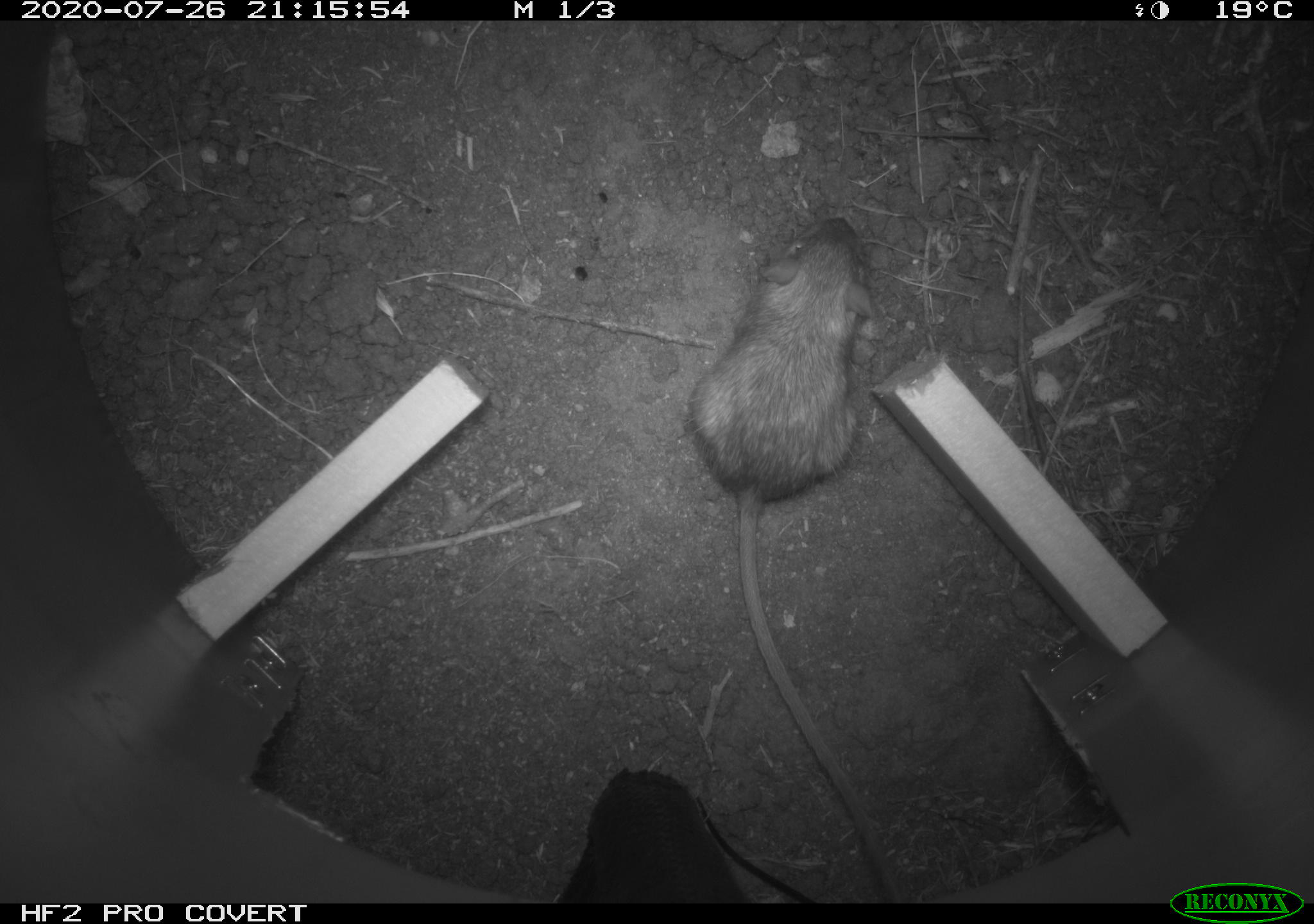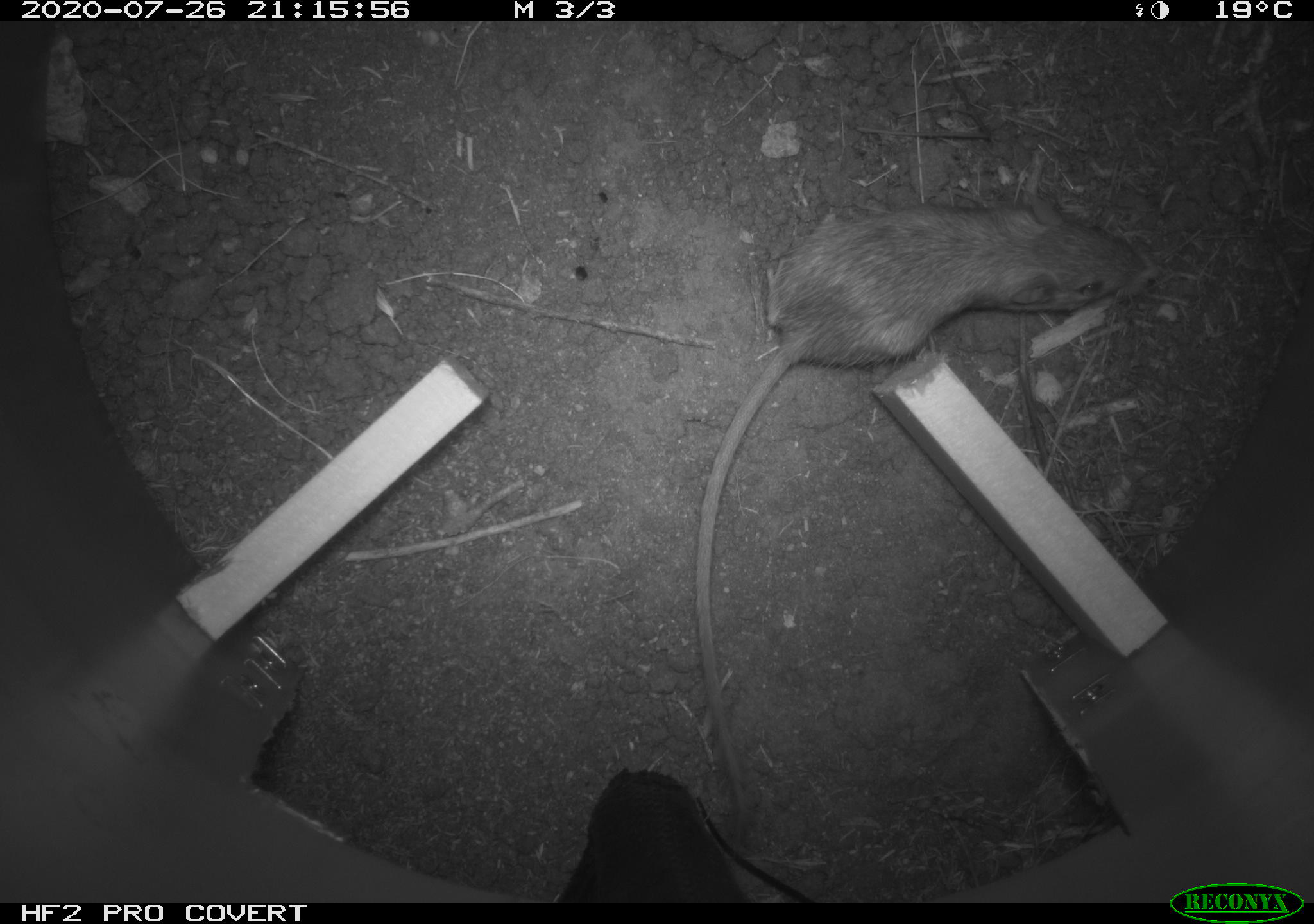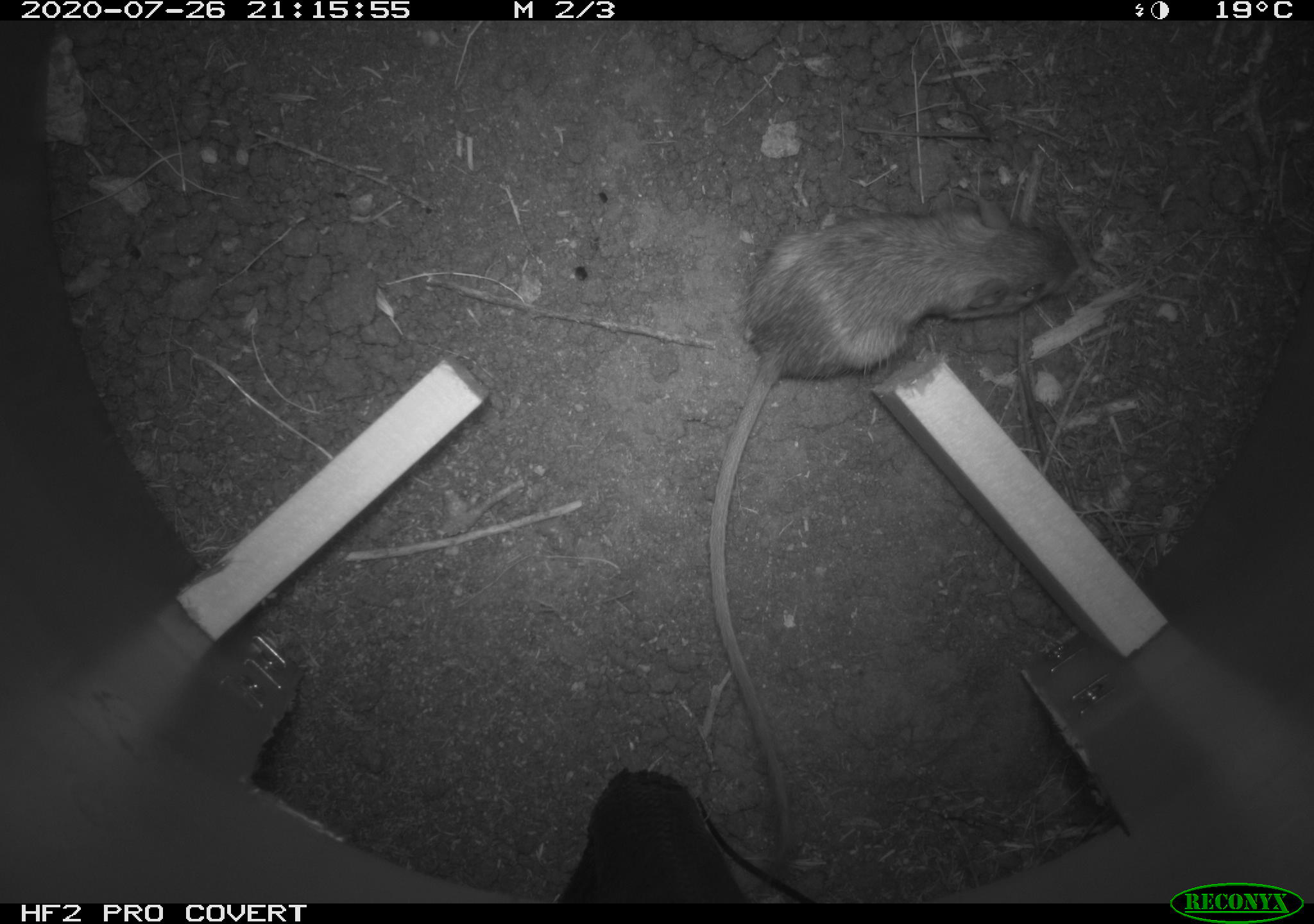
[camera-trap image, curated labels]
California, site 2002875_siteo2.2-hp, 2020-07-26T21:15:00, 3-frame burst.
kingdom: Animalia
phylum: Chordata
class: Mammalia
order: Rodentia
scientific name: Rodentia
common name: rodent